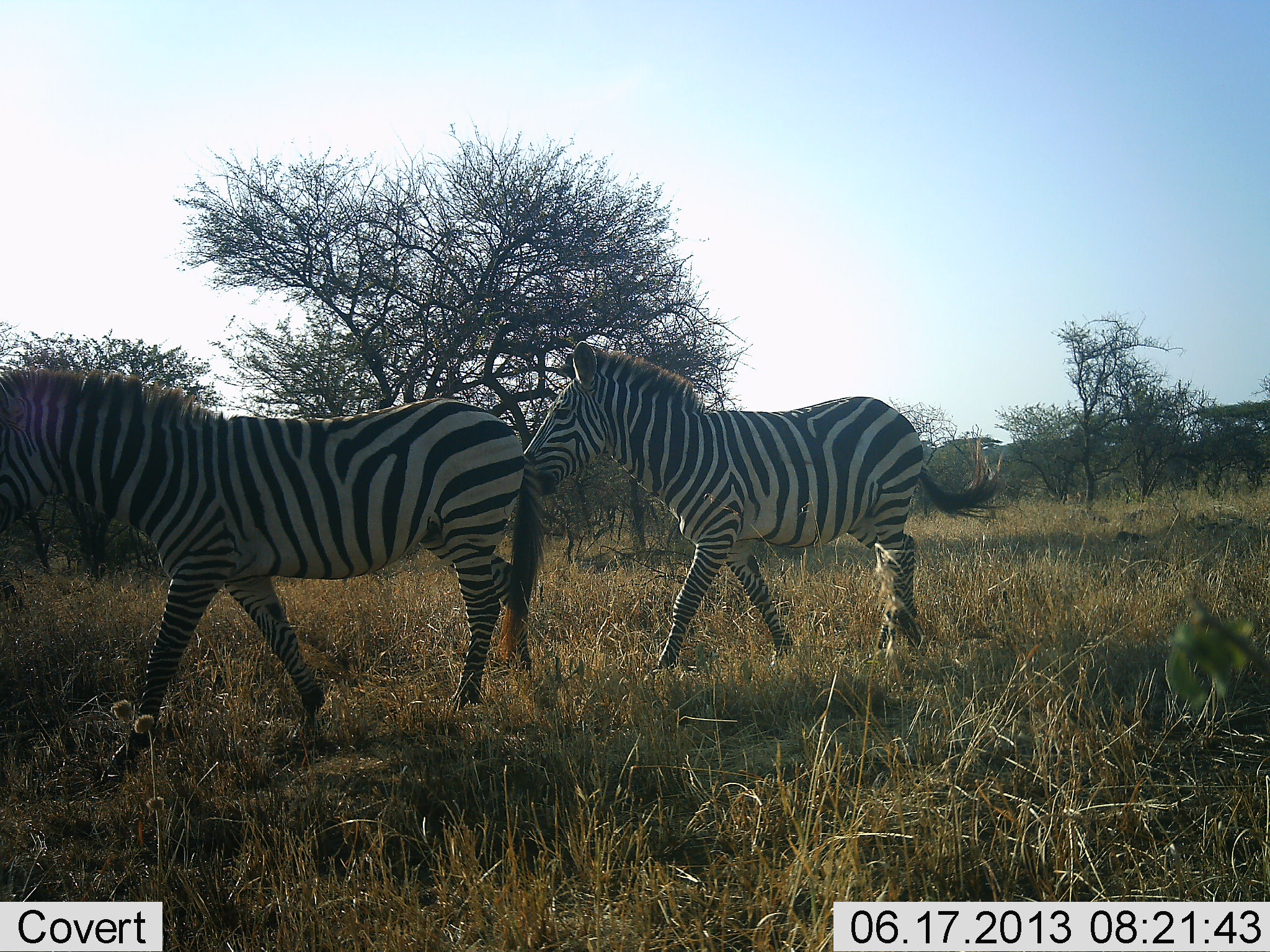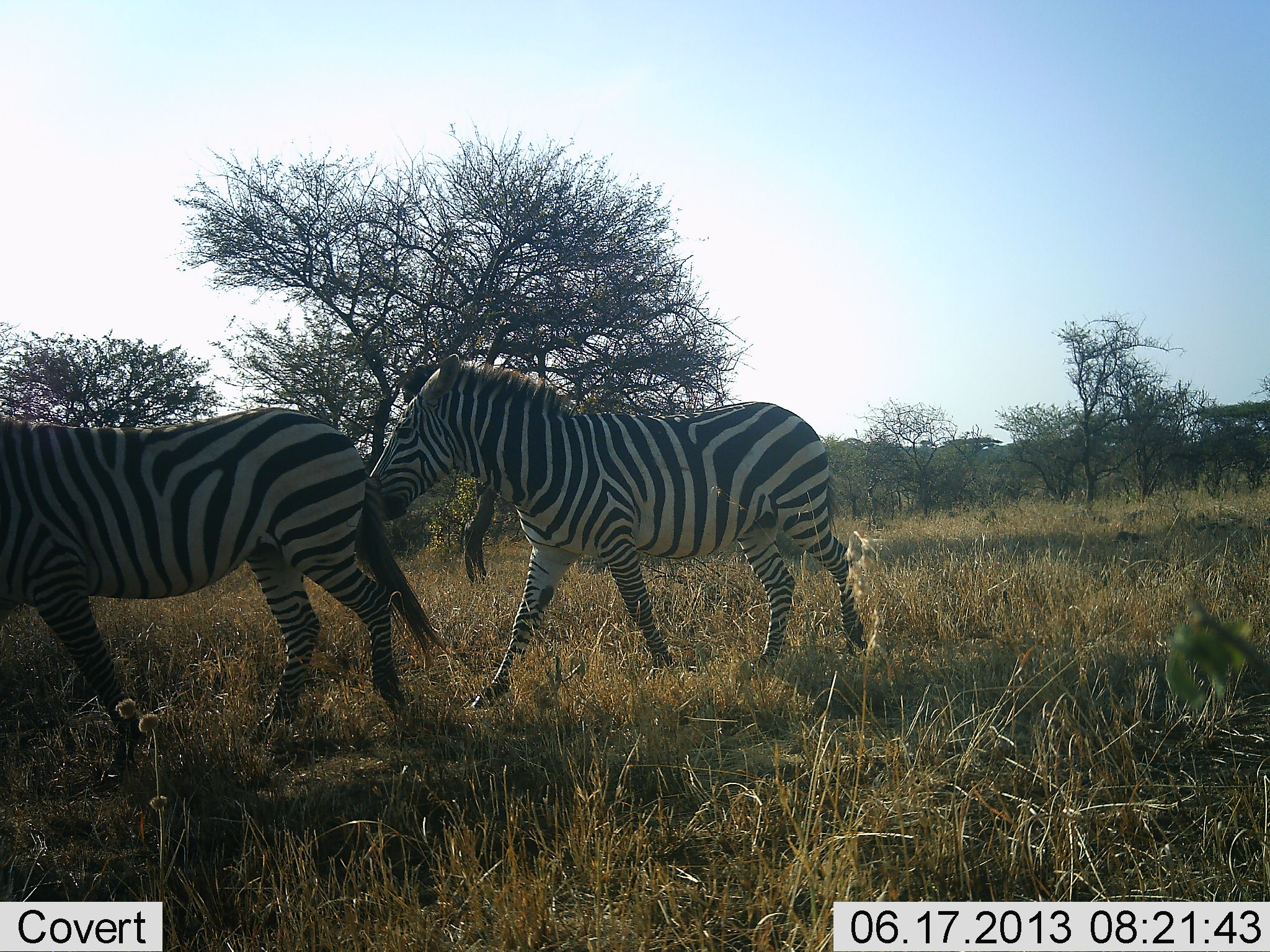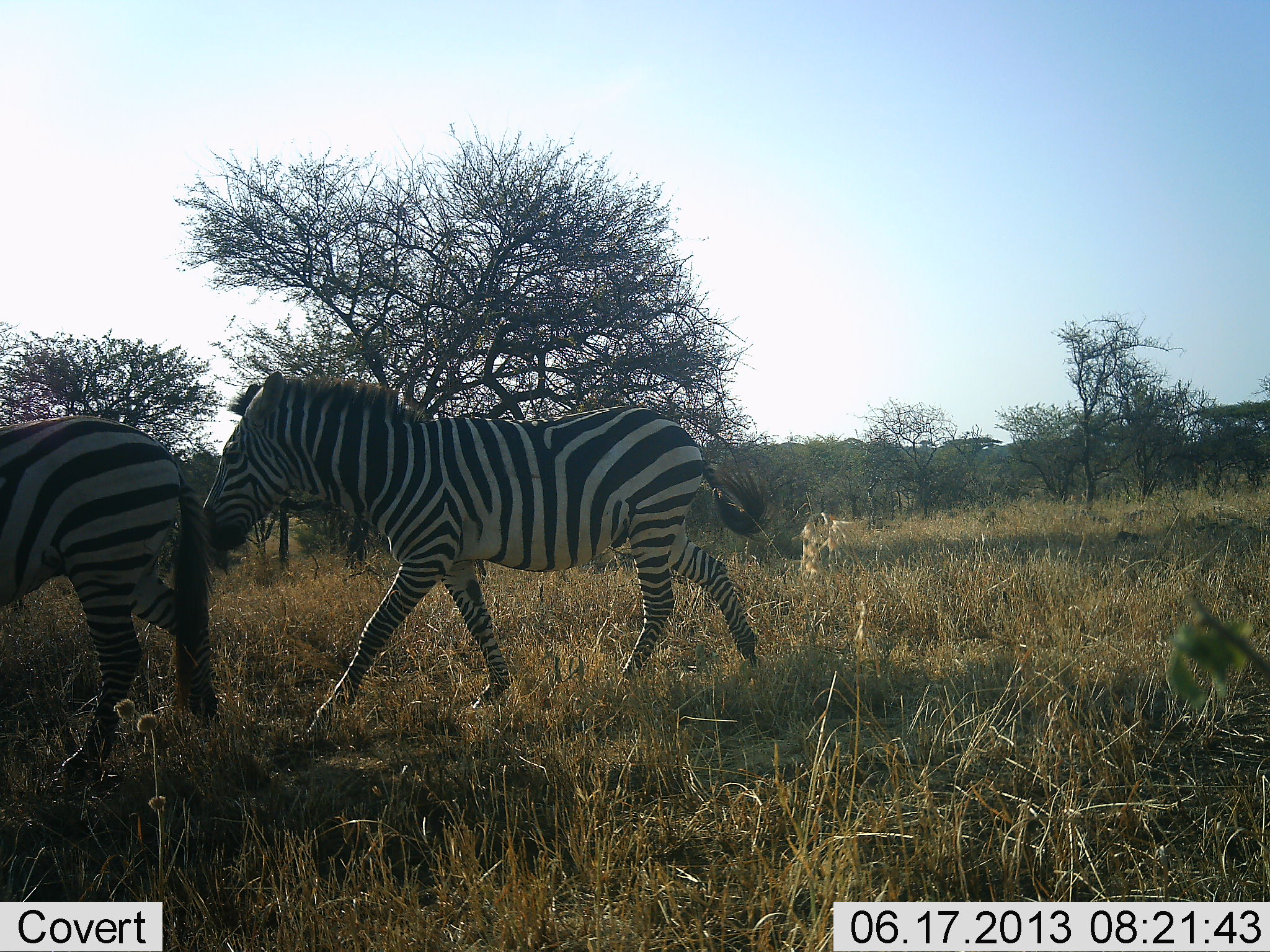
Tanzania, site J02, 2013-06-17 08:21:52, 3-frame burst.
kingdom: Animalia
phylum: Chordata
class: Mammalia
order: Perissodactyla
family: Equidae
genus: Equus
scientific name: Equus quagga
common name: plains zebra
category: zebra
Zebra (plains zebra) (Equus quagga), count 2. Behavior (volunteer vote fractions): standing 3%, resting 0%, moving 97%, interacting 0%. Young present (vote fraction): 0%. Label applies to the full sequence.